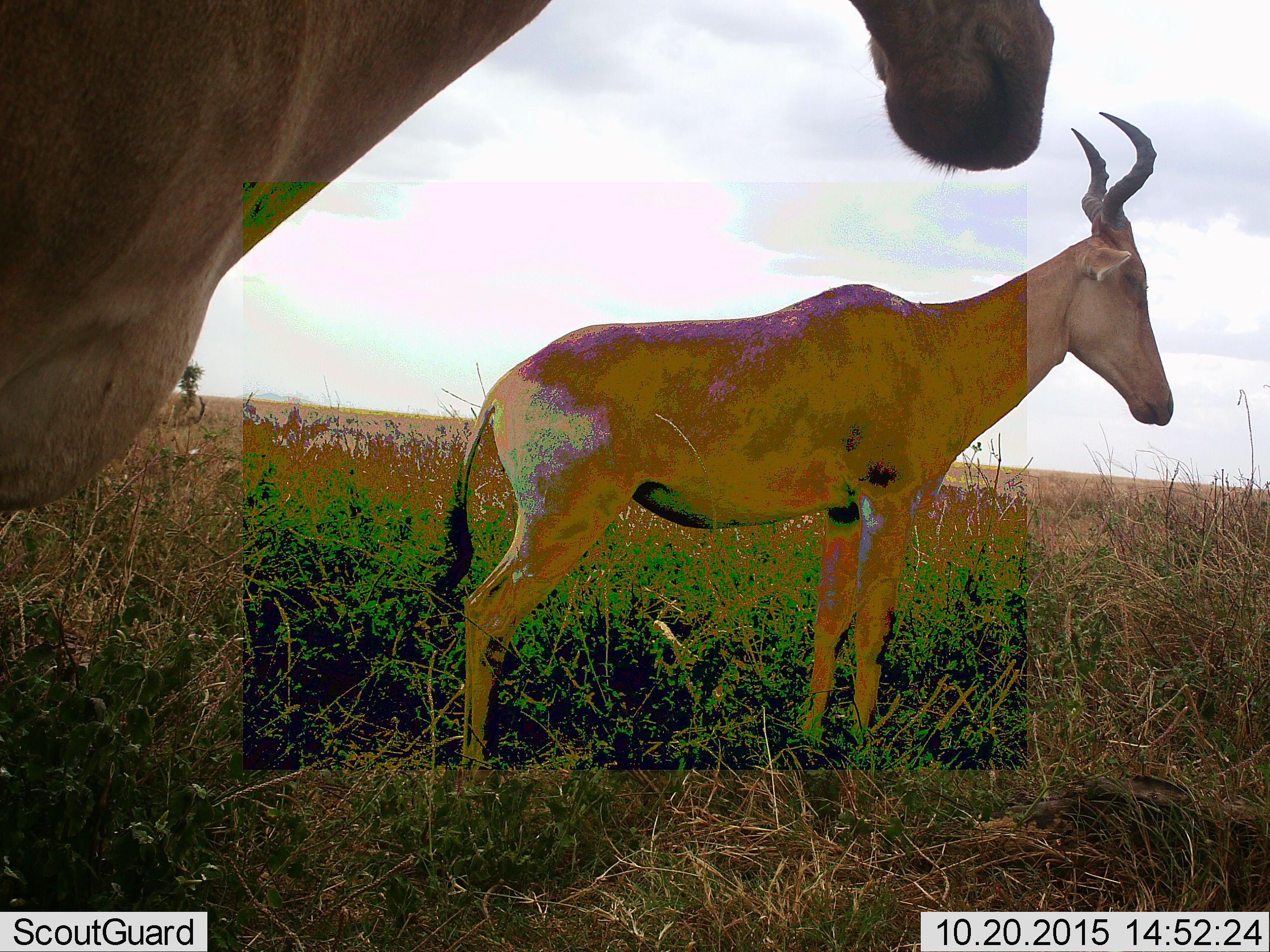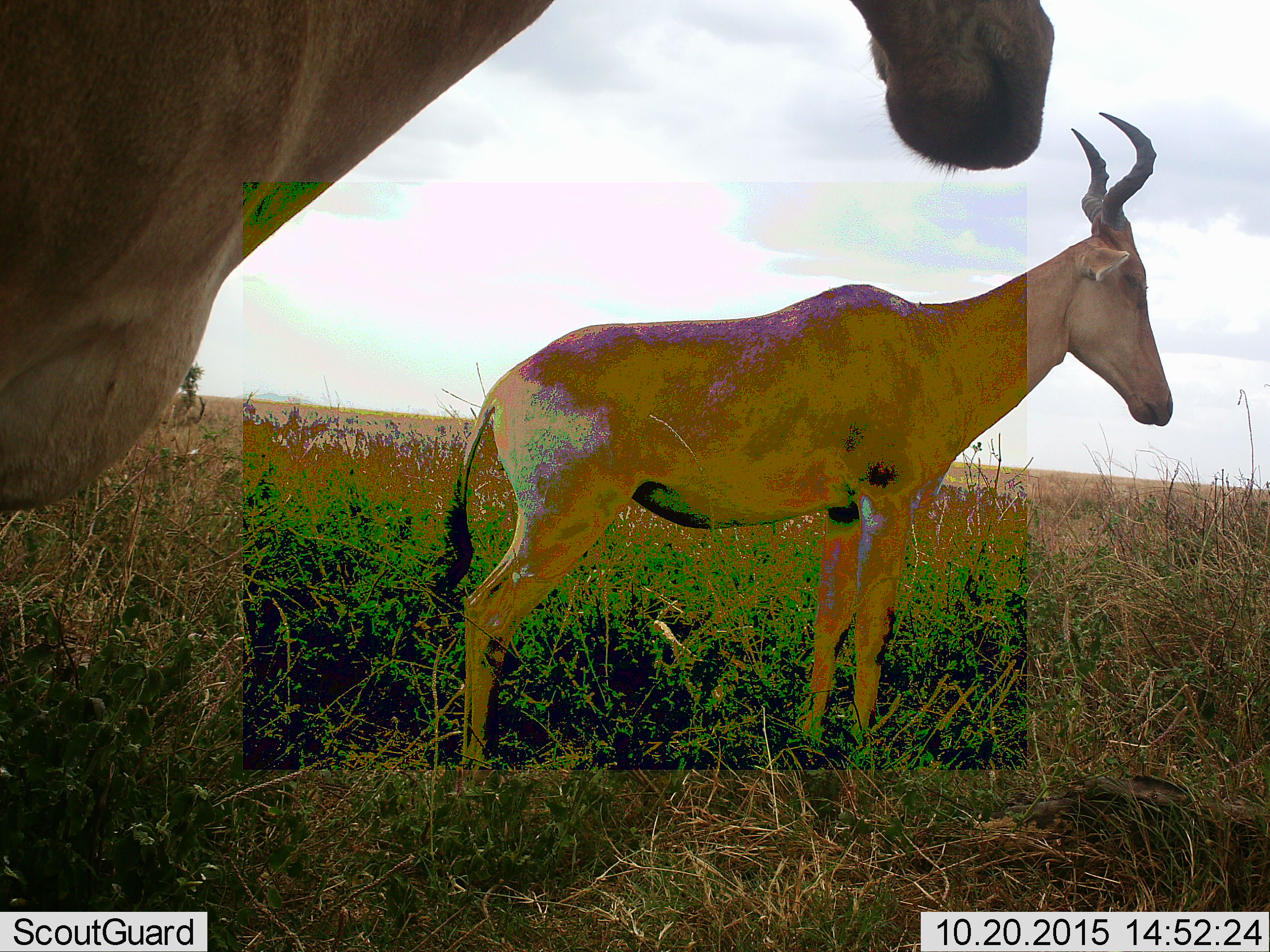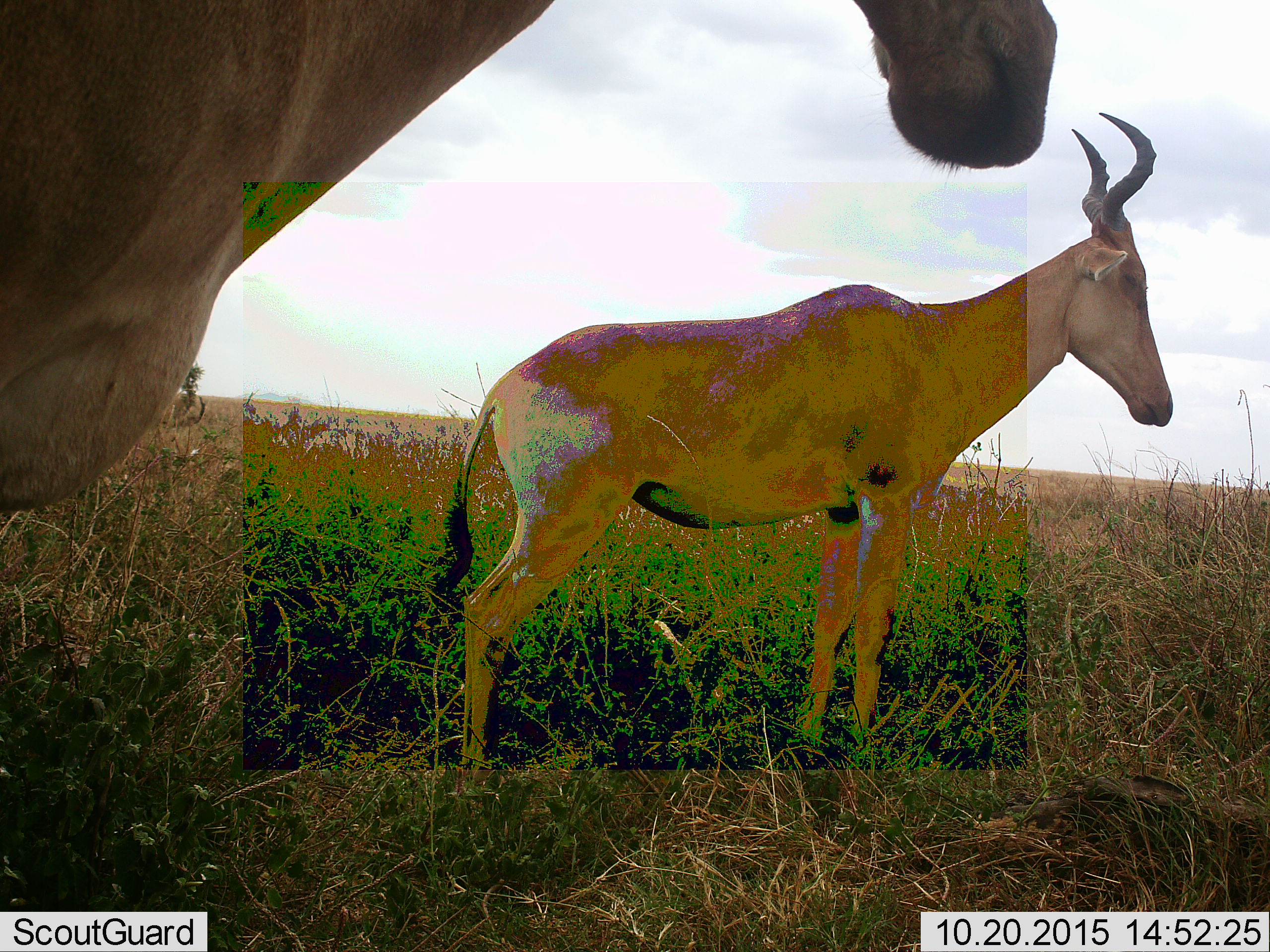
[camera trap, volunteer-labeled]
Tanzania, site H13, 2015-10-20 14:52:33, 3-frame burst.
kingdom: Animalia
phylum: Chordata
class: Mammalia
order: Artiodactyla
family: Bovidae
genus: Alcelaphus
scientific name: Alcelaphus buselaphus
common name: hartebeest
Hartebeest (Alcelaphus buselaphus), count 2. Behavior (volunteer vote fractions): standing 100%, resting 0%, moving 0%, interacting 0%. Young present (vote fraction): 0%. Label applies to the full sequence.